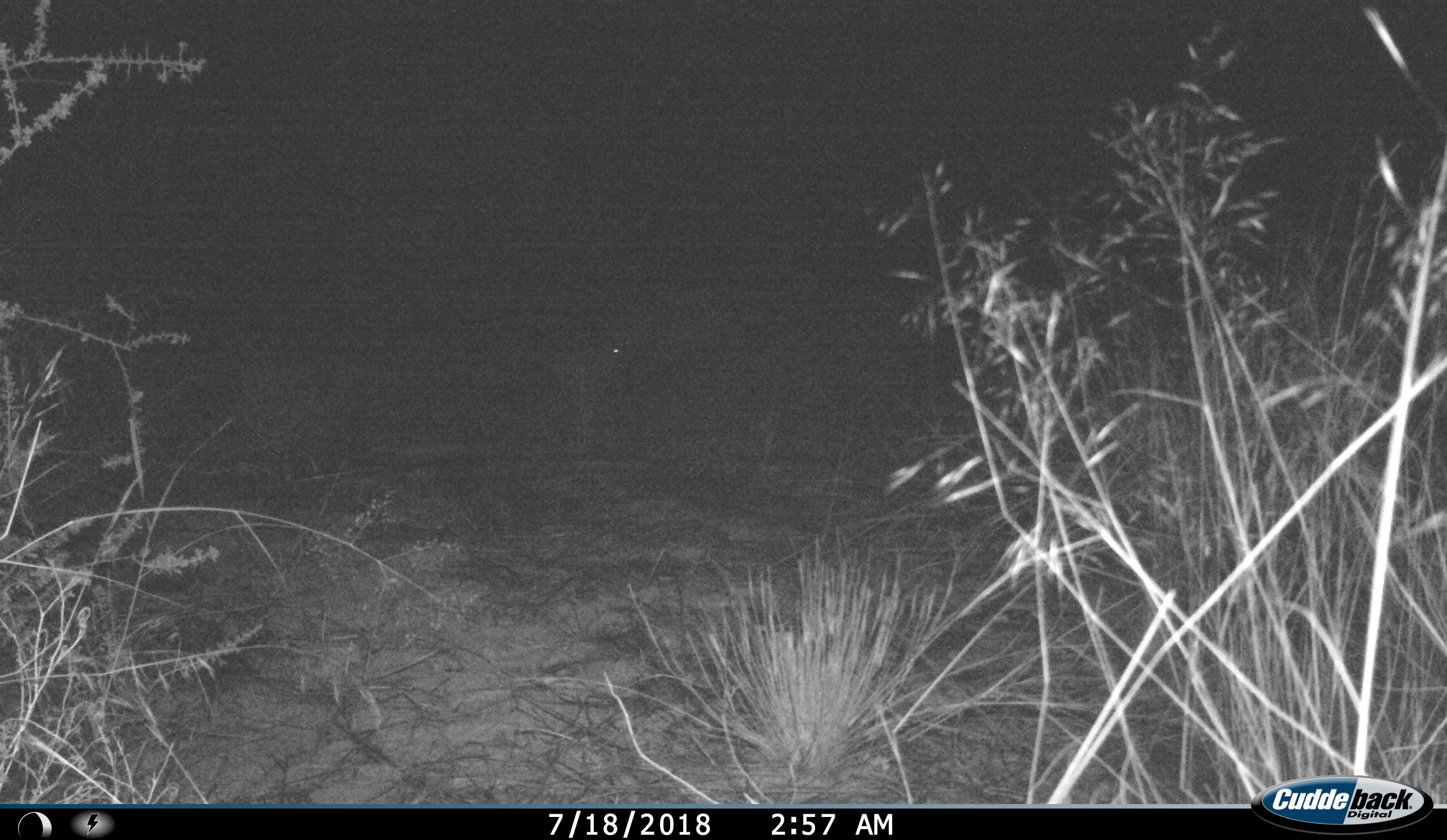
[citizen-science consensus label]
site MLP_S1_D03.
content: unidentified animal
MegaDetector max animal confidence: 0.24